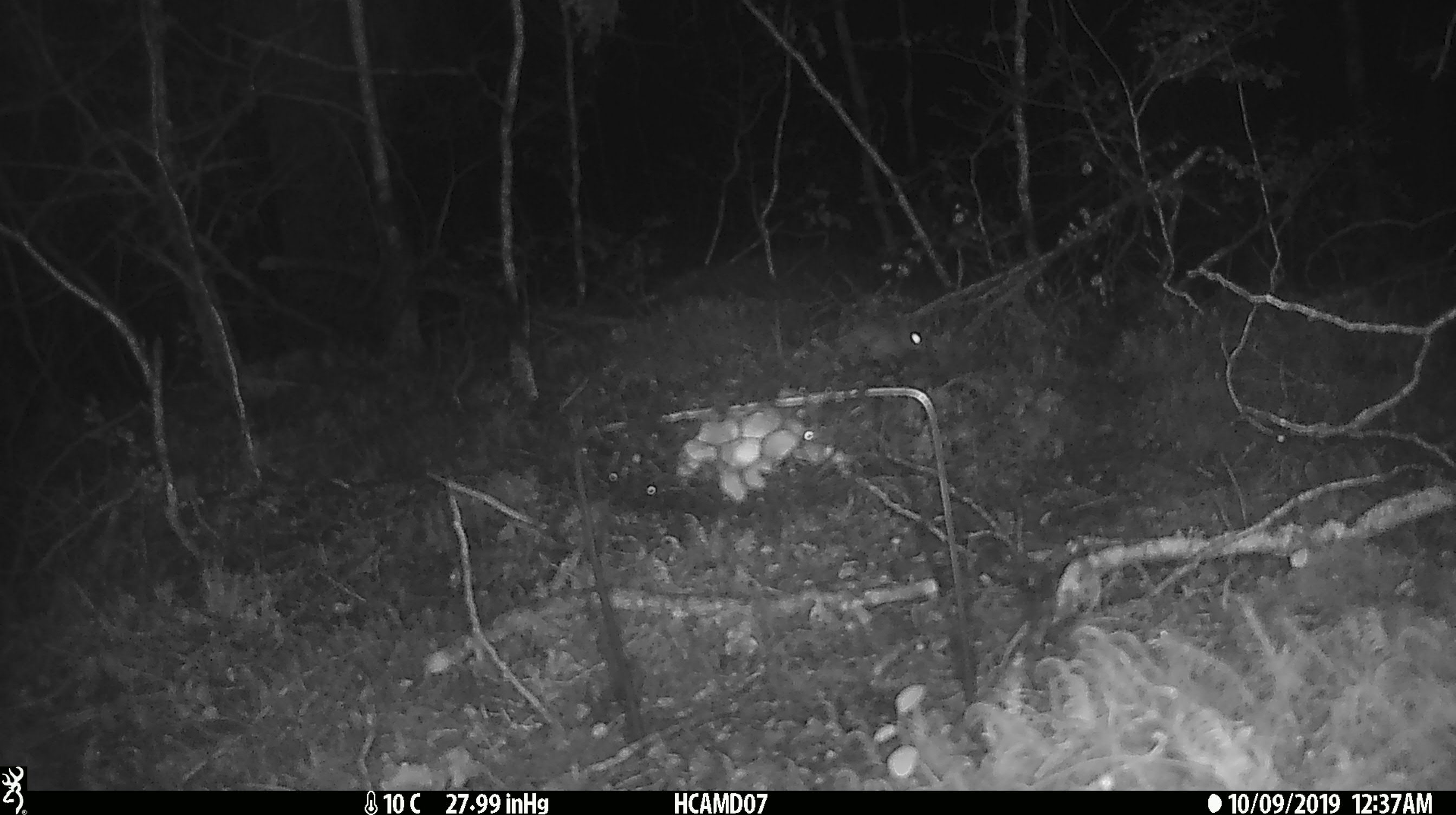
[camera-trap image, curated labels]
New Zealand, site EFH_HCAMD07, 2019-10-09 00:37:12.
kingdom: Animalia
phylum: Chordata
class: Mammalia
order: Rodentia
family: Muridae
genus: Mus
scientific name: Mus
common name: mouse